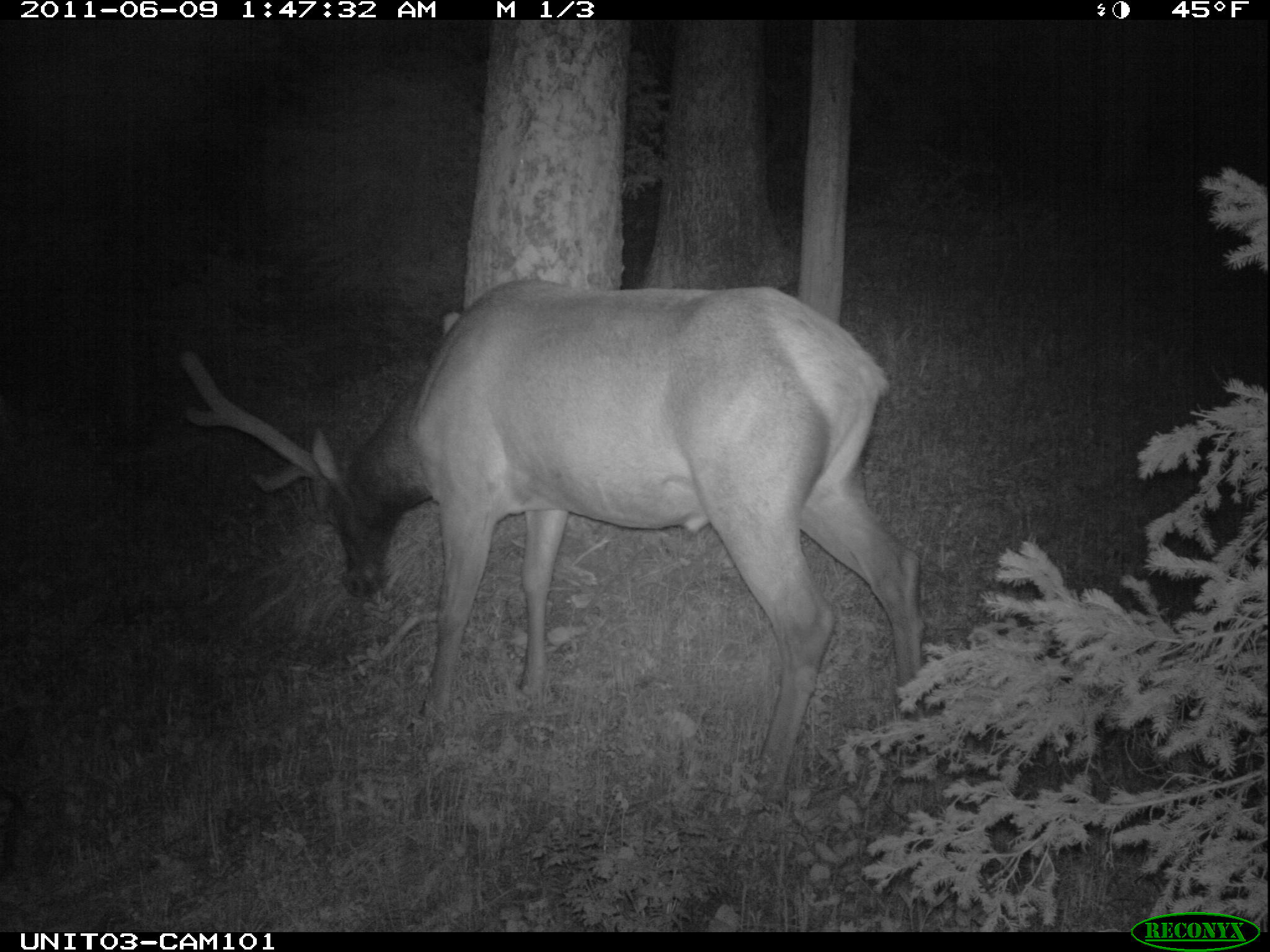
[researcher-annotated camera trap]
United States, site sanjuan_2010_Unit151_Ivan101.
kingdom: Animalia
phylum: Chordata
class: Mammalia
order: Artiodactyla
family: Cervidae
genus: Cervus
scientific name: Cervus elaphus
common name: red deer